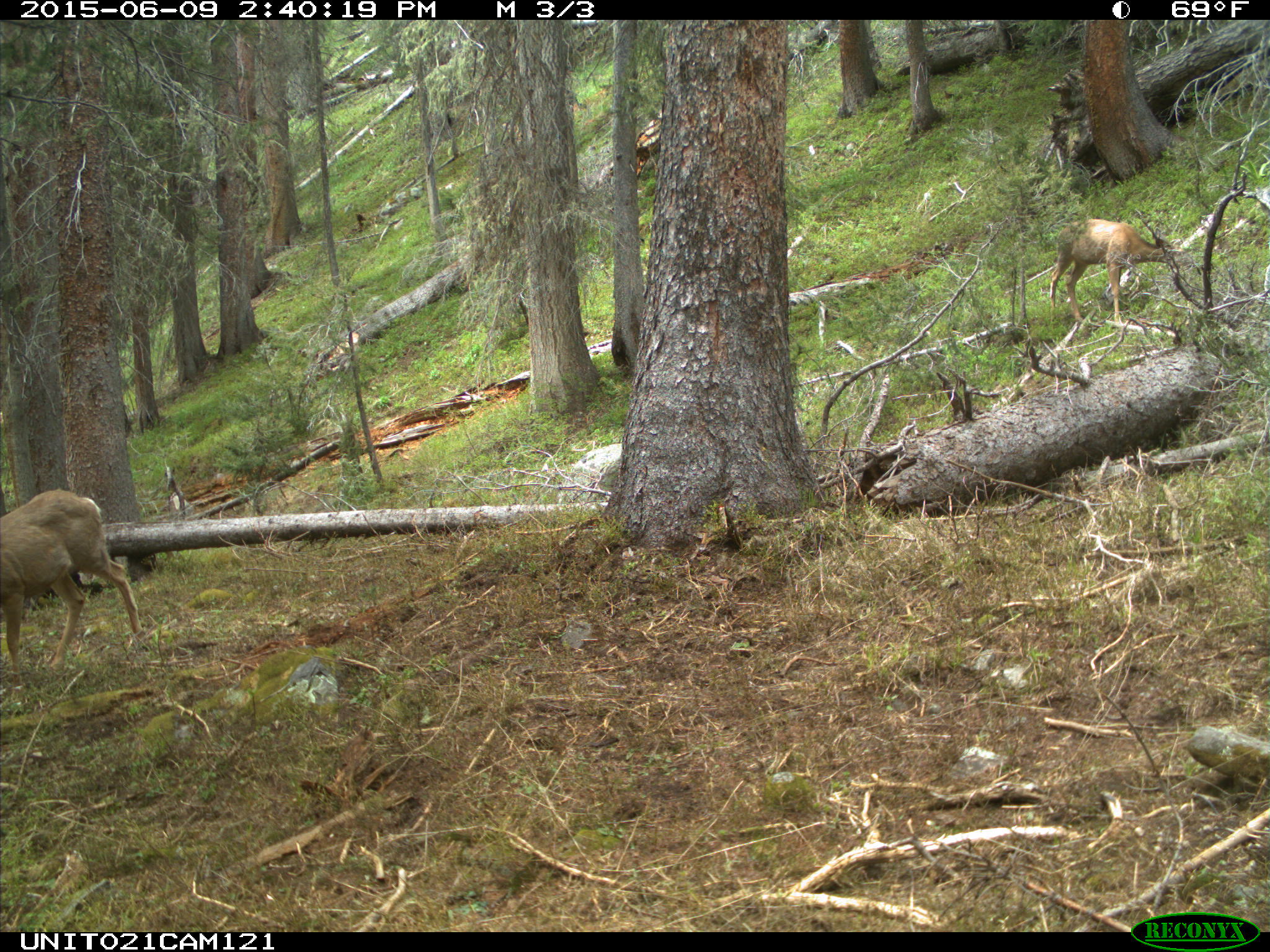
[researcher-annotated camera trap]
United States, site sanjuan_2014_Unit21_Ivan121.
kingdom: Animalia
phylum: Chordata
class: Mammalia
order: Artiodactyla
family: Cervidae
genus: Odocoileus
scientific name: Odocoileus hemionus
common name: mule deer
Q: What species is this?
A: Odocoileus hemionus (mule deer).